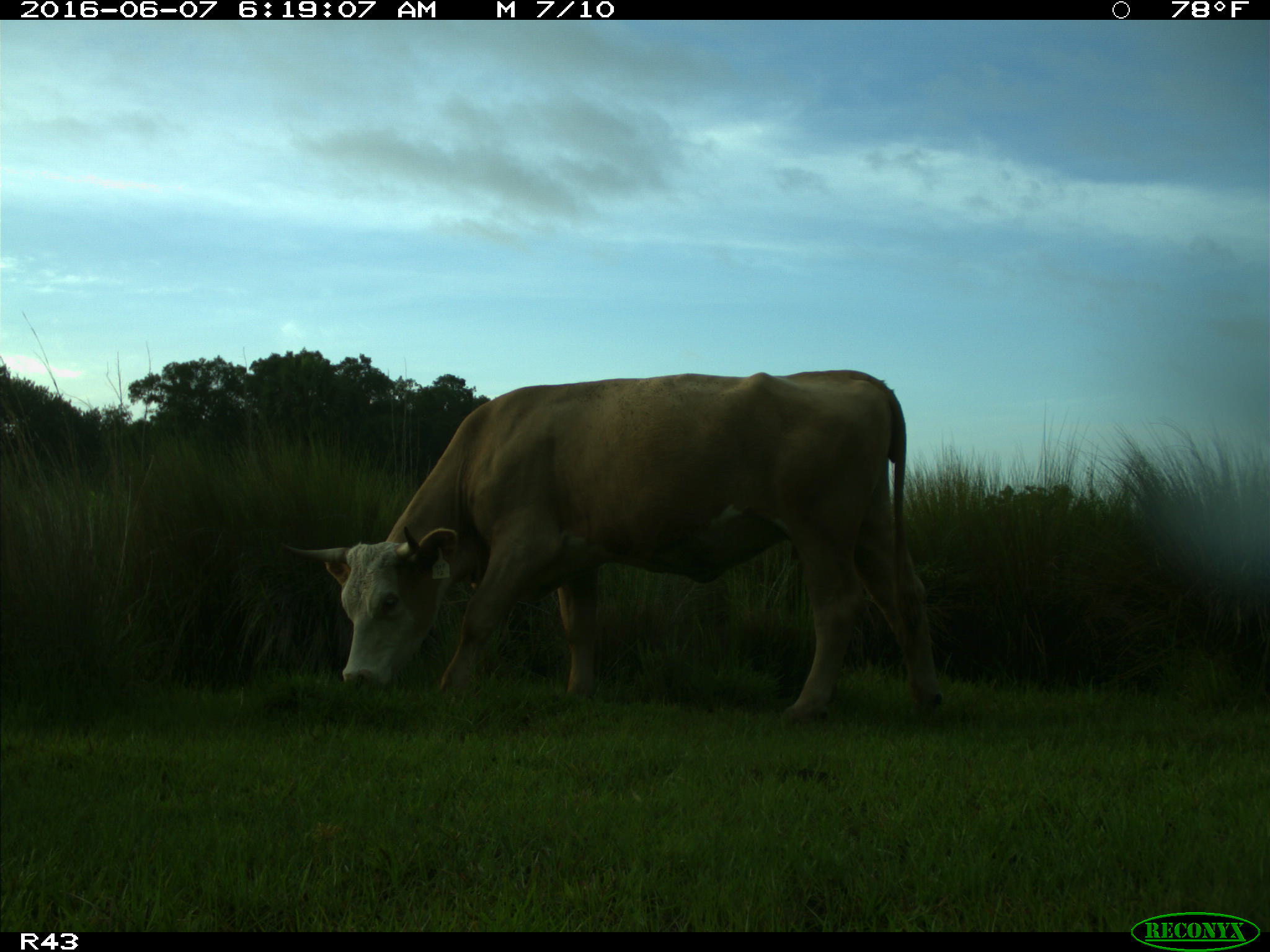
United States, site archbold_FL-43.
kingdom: Animalia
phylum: Chordata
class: Mammalia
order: Artiodactyla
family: Bovidae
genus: Bos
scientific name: Bos taurus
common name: domestic cow